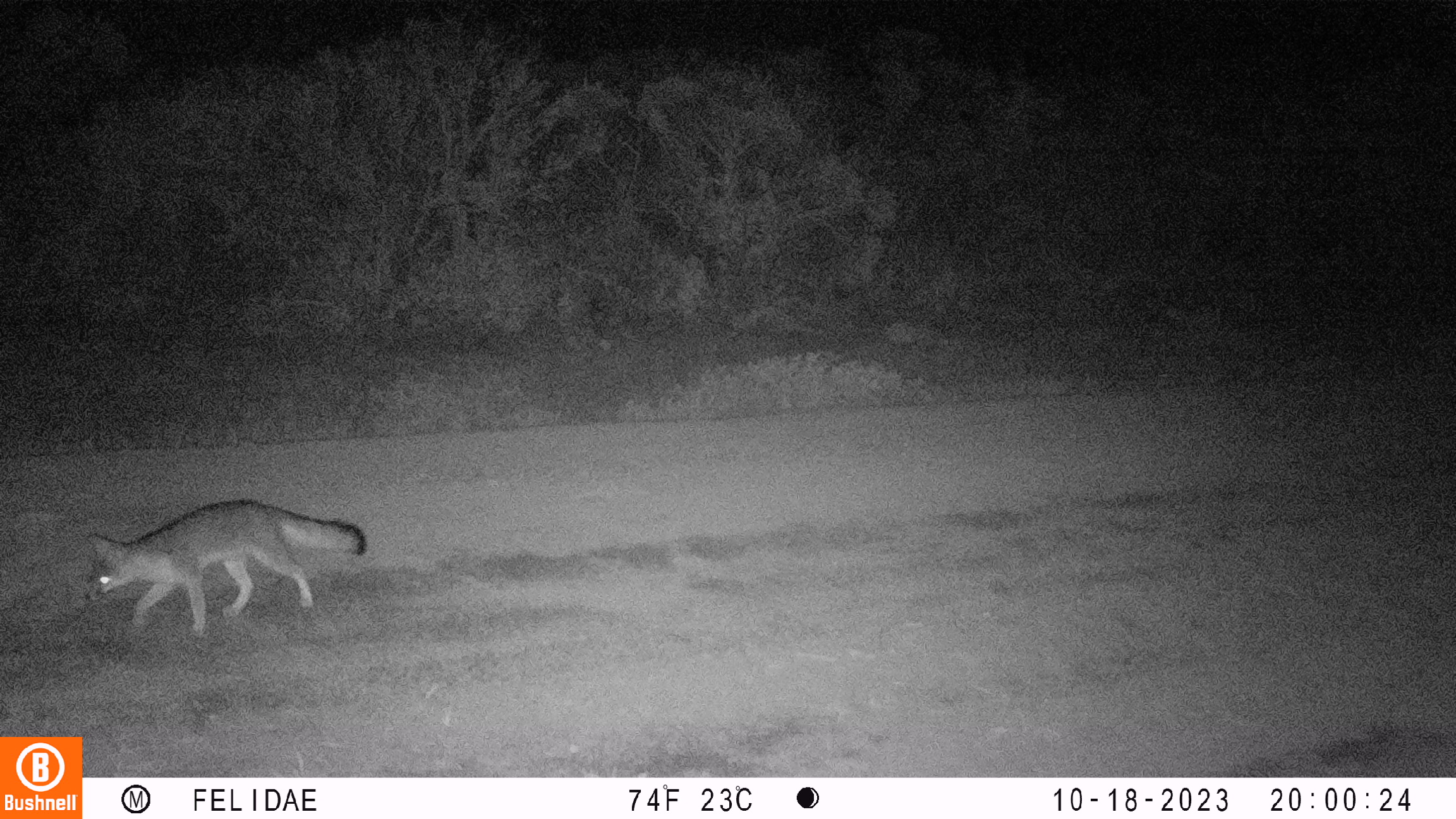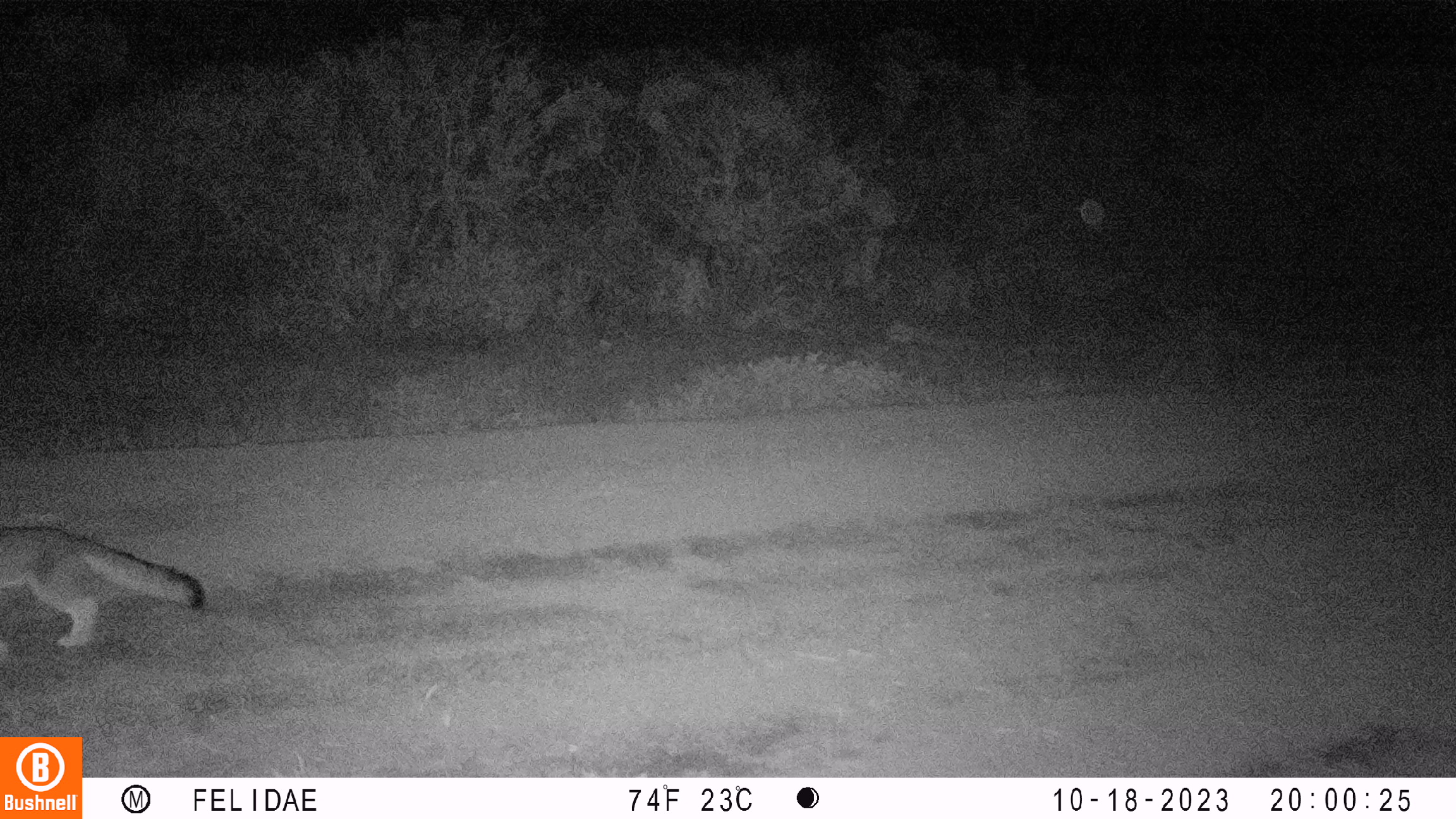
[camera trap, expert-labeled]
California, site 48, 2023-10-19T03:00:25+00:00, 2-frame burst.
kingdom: Animalia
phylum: Chordata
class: Mammalia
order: Carnivora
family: Canidae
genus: Urocyon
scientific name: Urocyon cinereoargenteus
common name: gray fox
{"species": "gray fox (Urocyon cinereoargenteus)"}